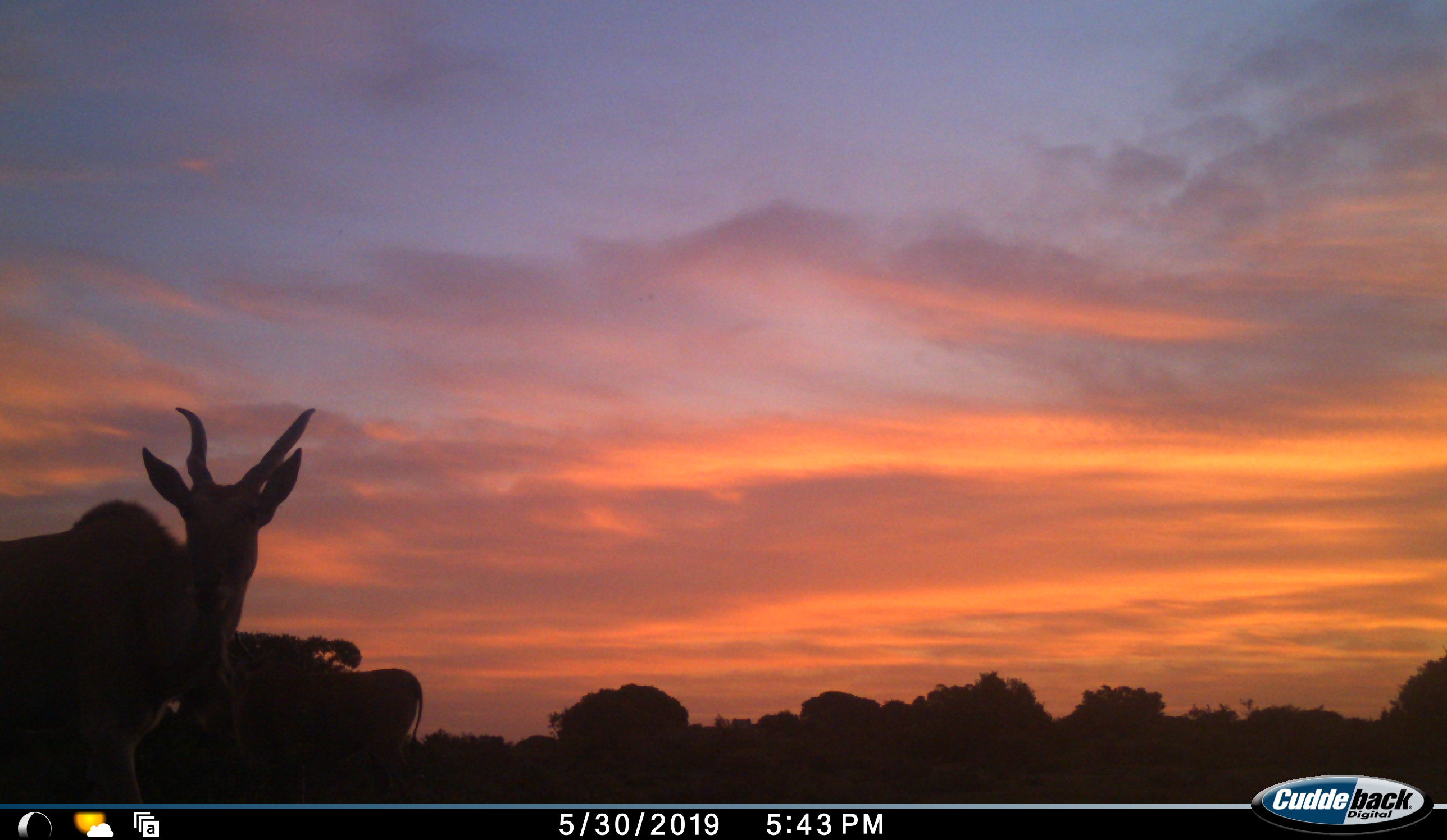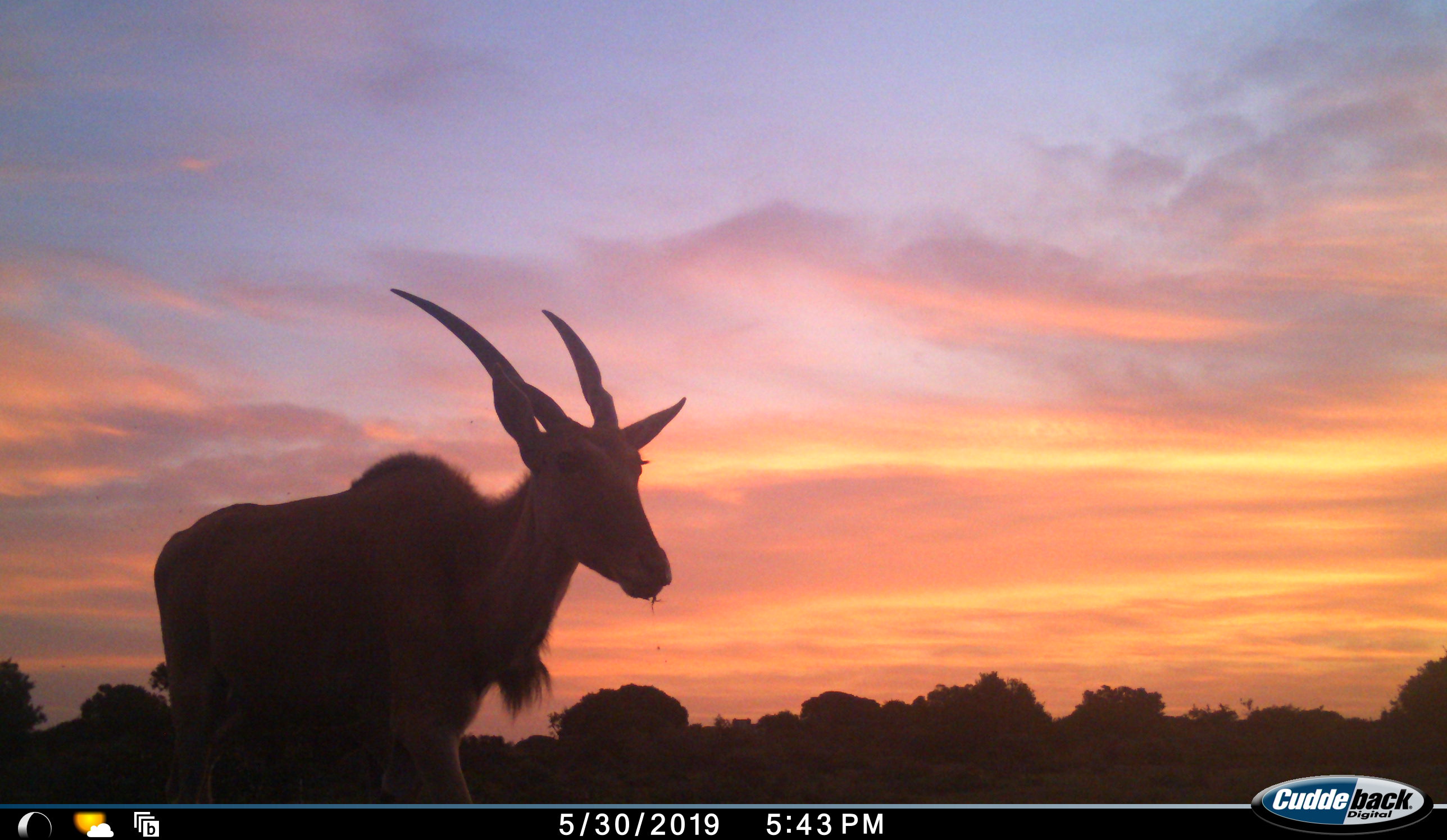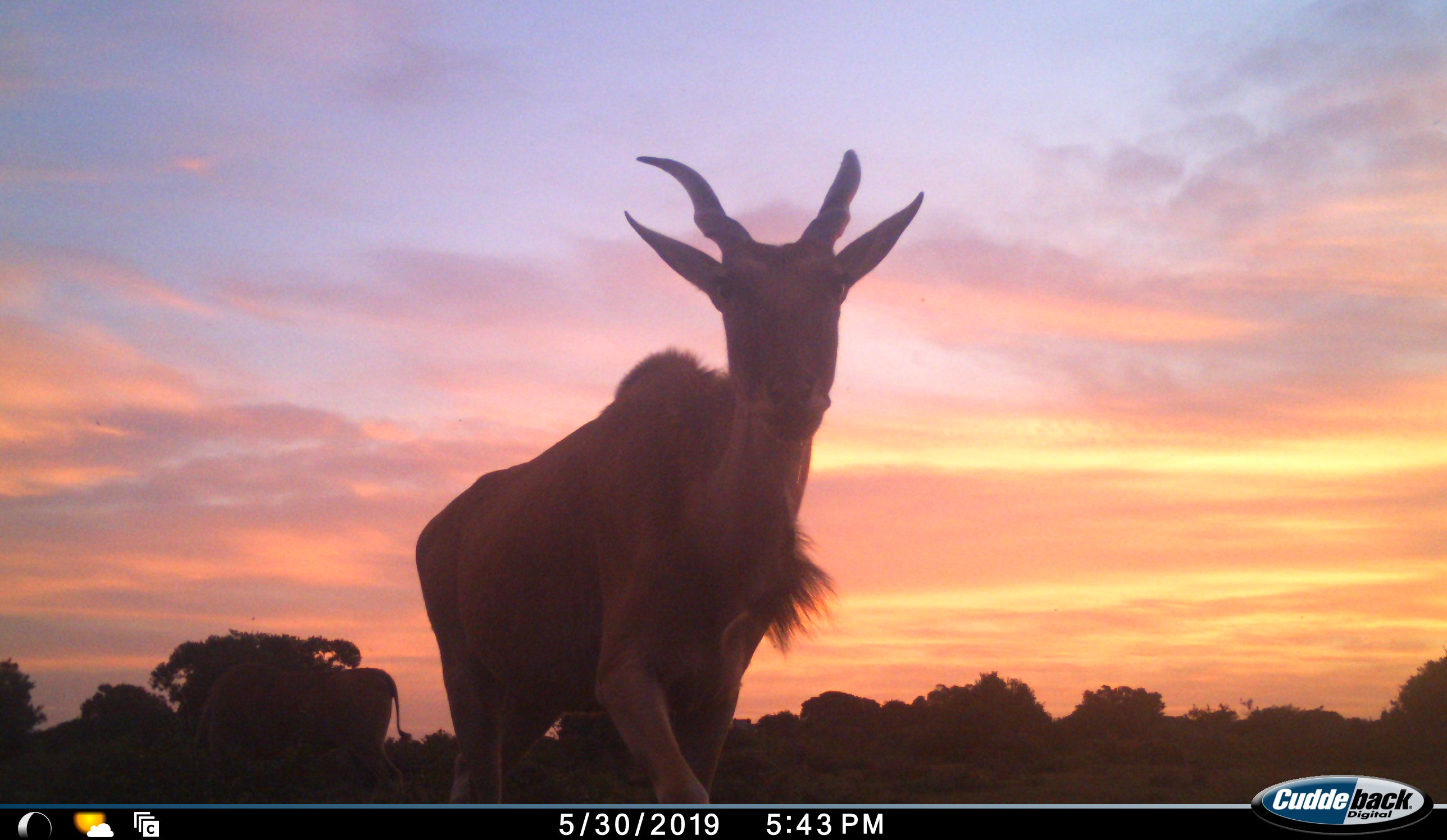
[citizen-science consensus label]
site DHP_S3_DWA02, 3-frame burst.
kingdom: Animalia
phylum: Chordata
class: Mammalia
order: Artiodactyla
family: Bovidae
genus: Tragelaphus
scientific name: Tragelaphus oryx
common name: eland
Eland (Tragelaphus oryx), count 1. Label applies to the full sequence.